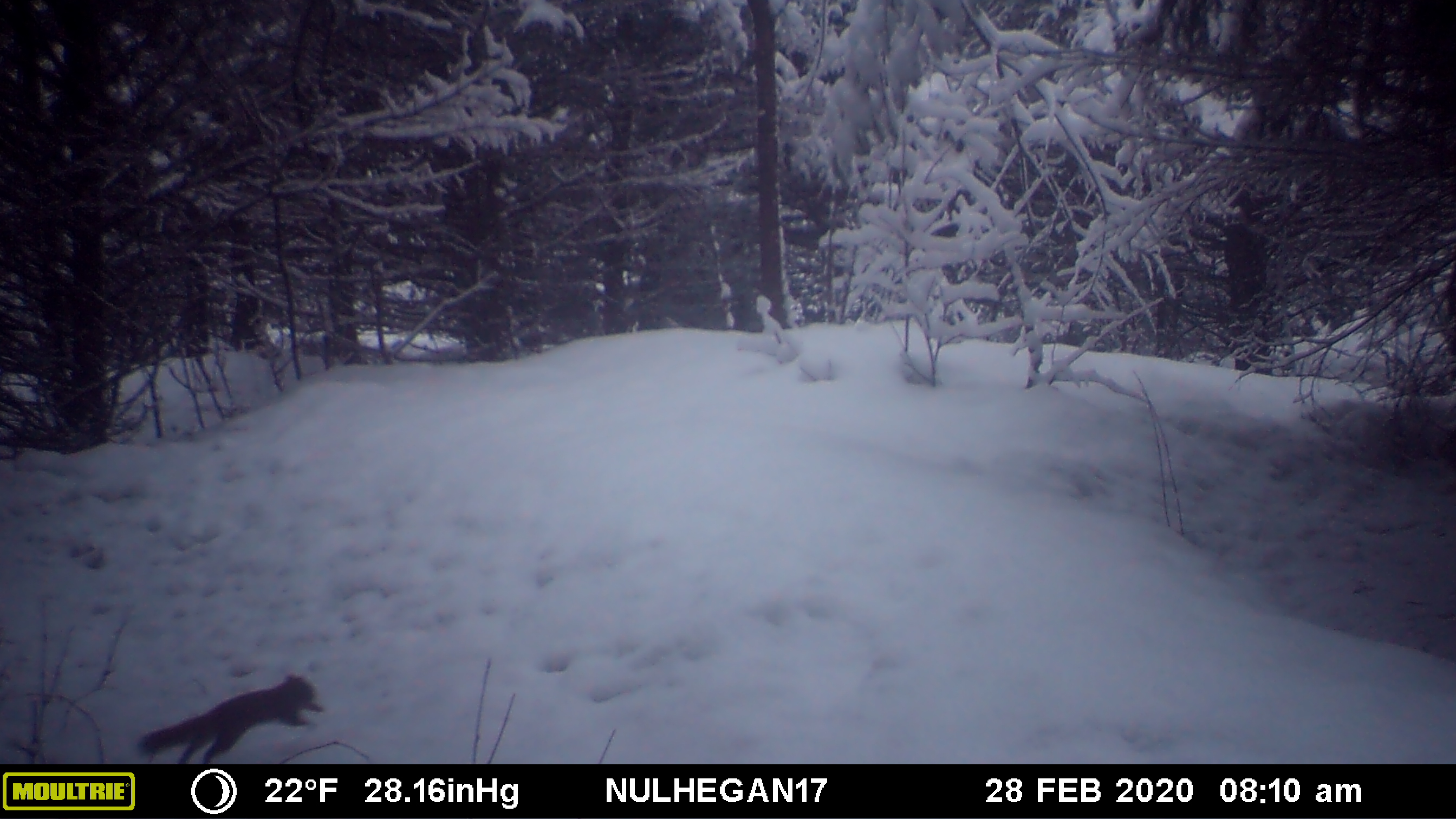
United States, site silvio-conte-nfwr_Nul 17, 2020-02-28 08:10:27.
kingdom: Animalia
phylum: Chordata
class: Mammalia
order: Rodentia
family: Sciuridae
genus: Tamiasciurus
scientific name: Tamiasciurus hudsonicus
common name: red squirrel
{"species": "red squirrel (Tamiasciurus hudsonicus)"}